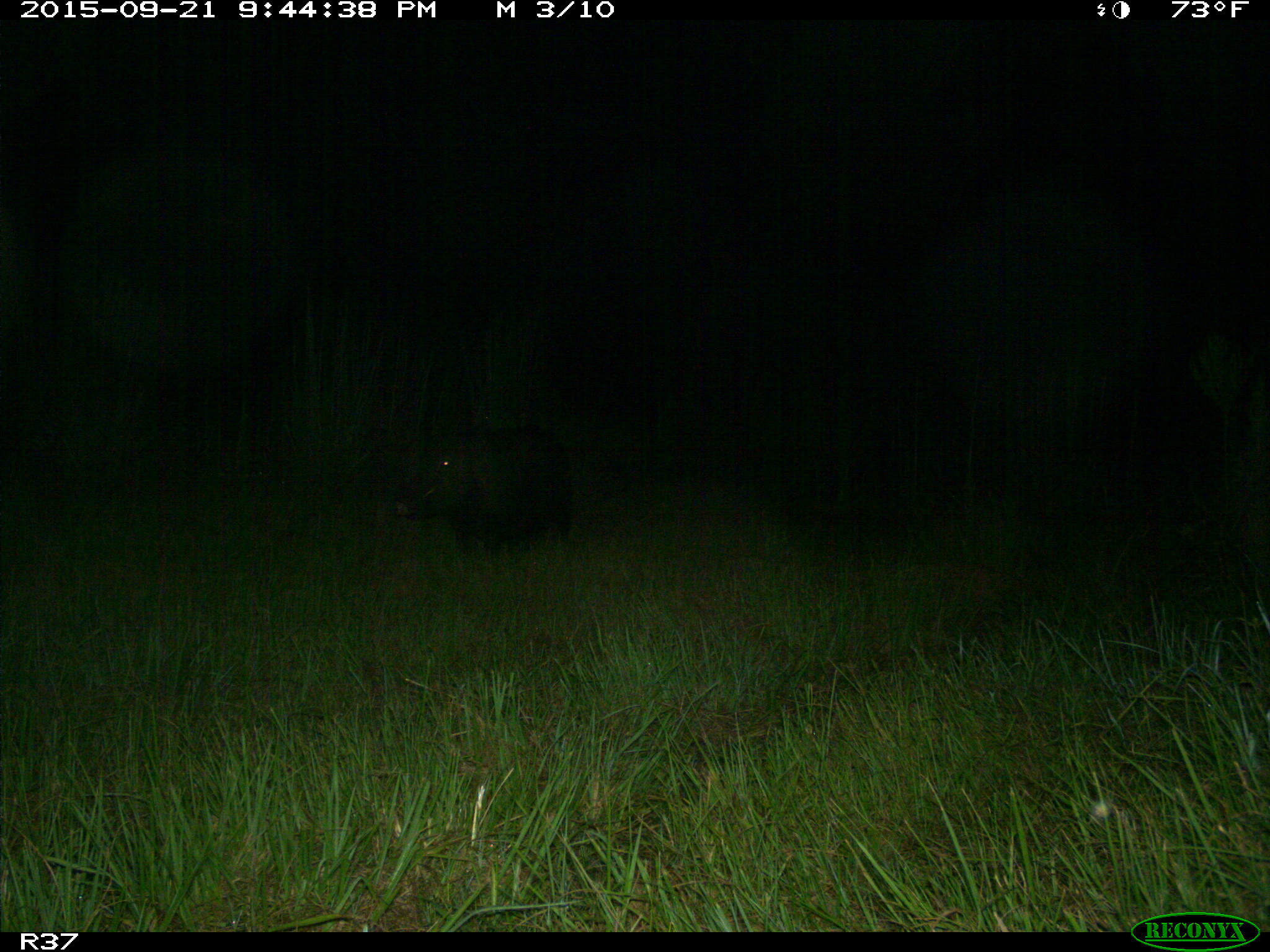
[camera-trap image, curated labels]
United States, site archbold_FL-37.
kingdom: Animalia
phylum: Chordata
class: Mammalia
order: Artiodactyla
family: Suidae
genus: Sus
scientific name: Sus scrofa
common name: wild boar